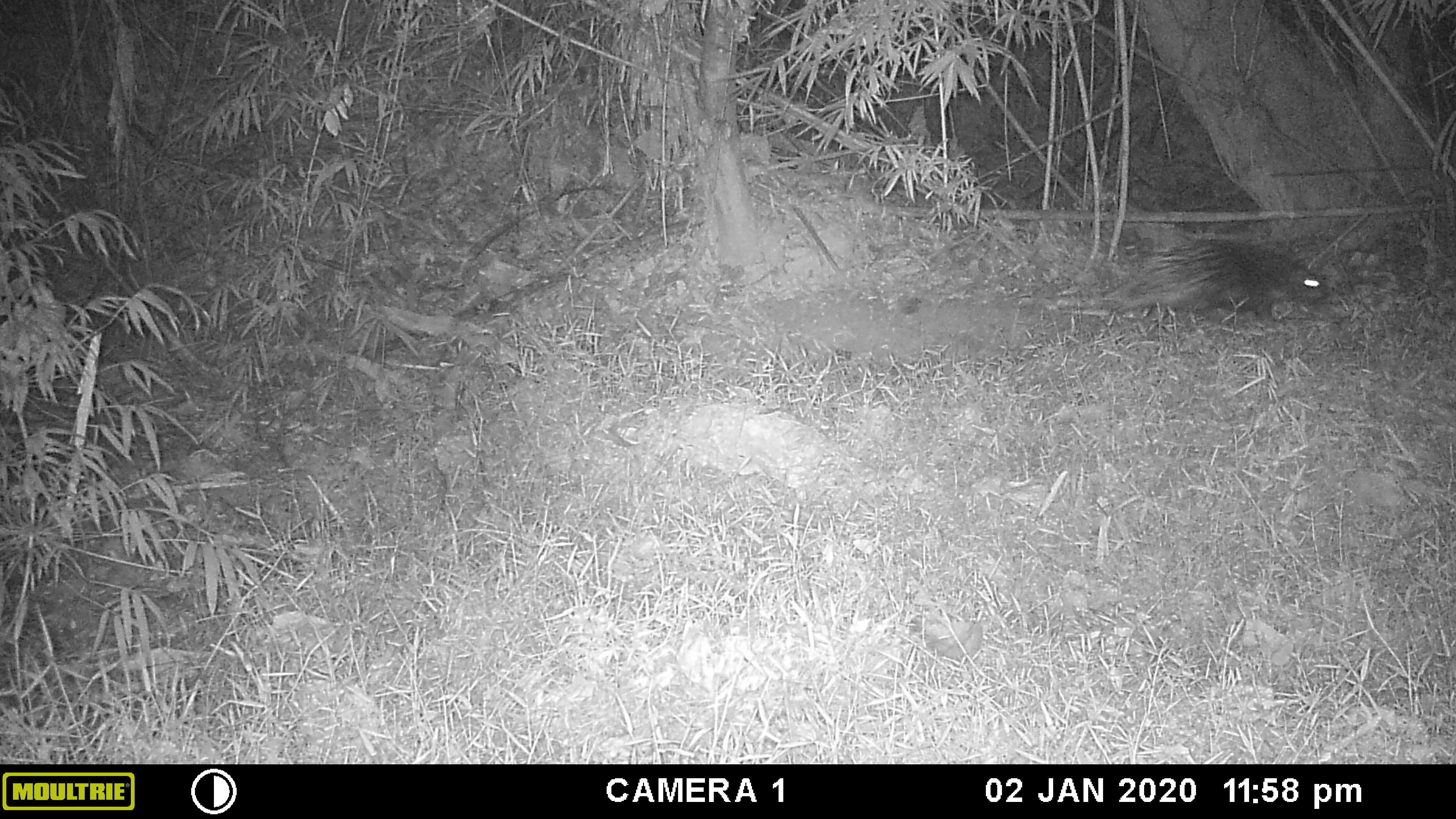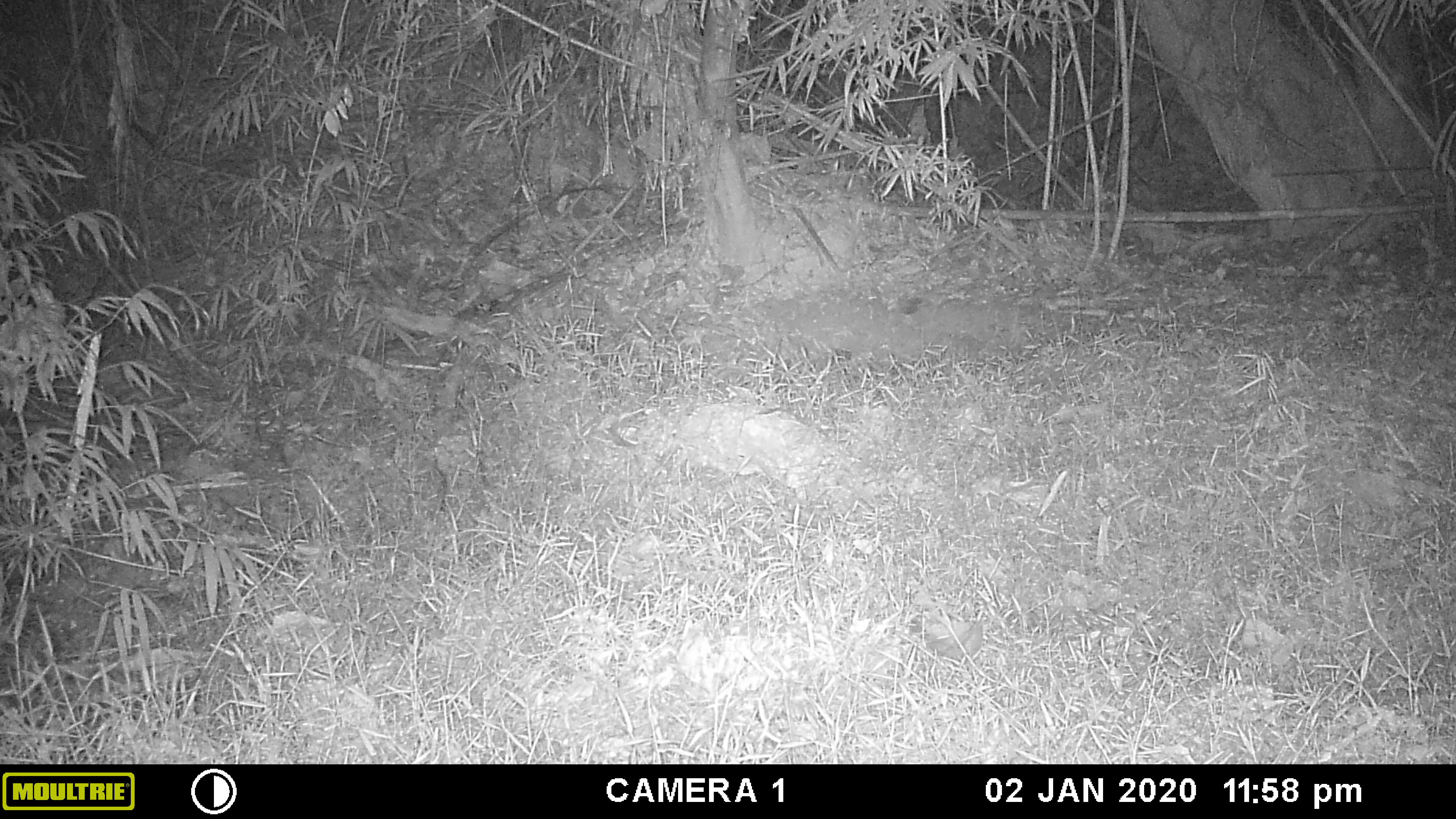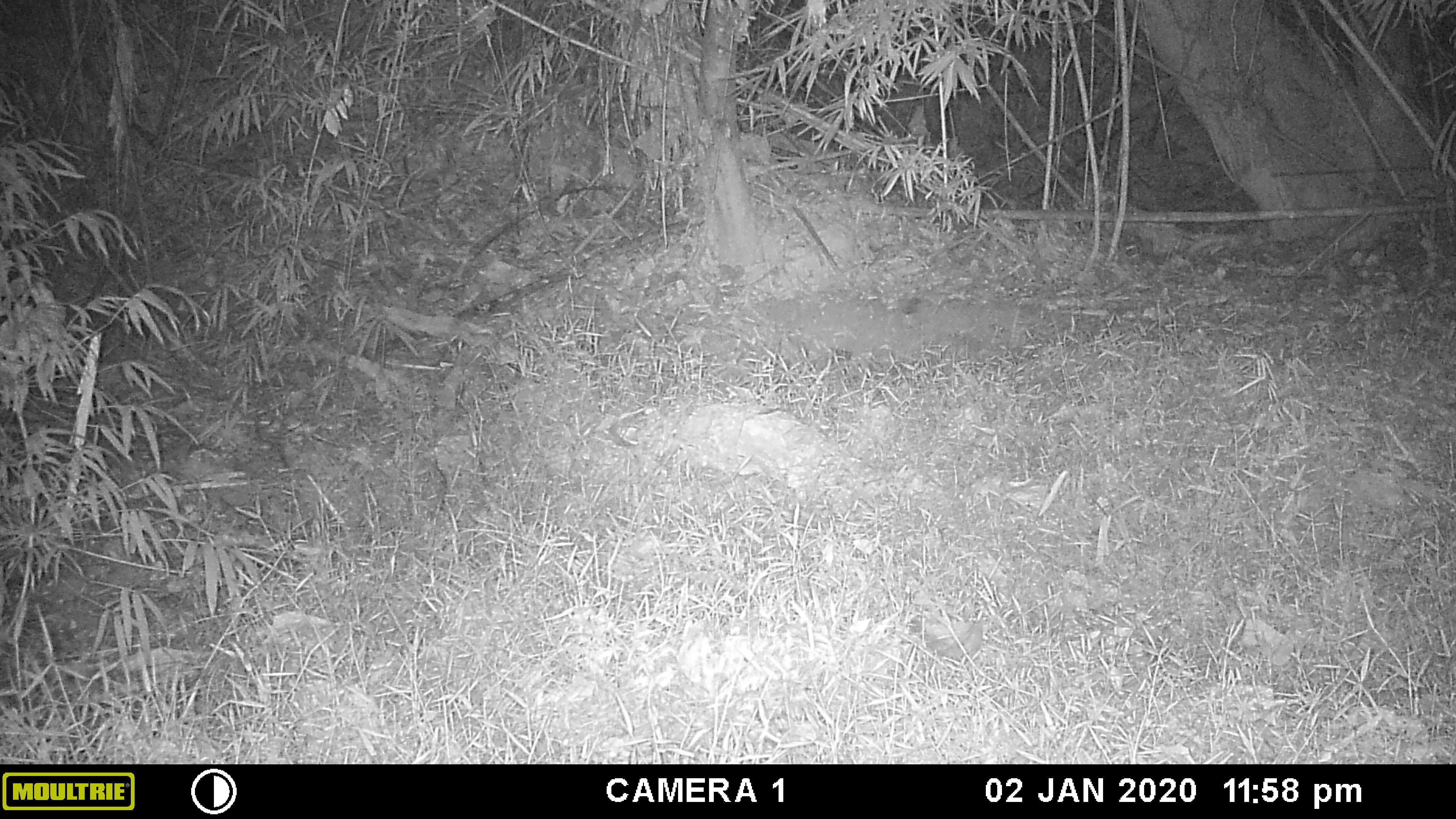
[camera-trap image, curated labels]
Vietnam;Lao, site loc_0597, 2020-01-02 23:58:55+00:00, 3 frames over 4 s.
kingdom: Animalia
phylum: Chordata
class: Mammalia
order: Rodentia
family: Hystricidae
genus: Hystrix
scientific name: Hystrix brachyura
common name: malayan porcupine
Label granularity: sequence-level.